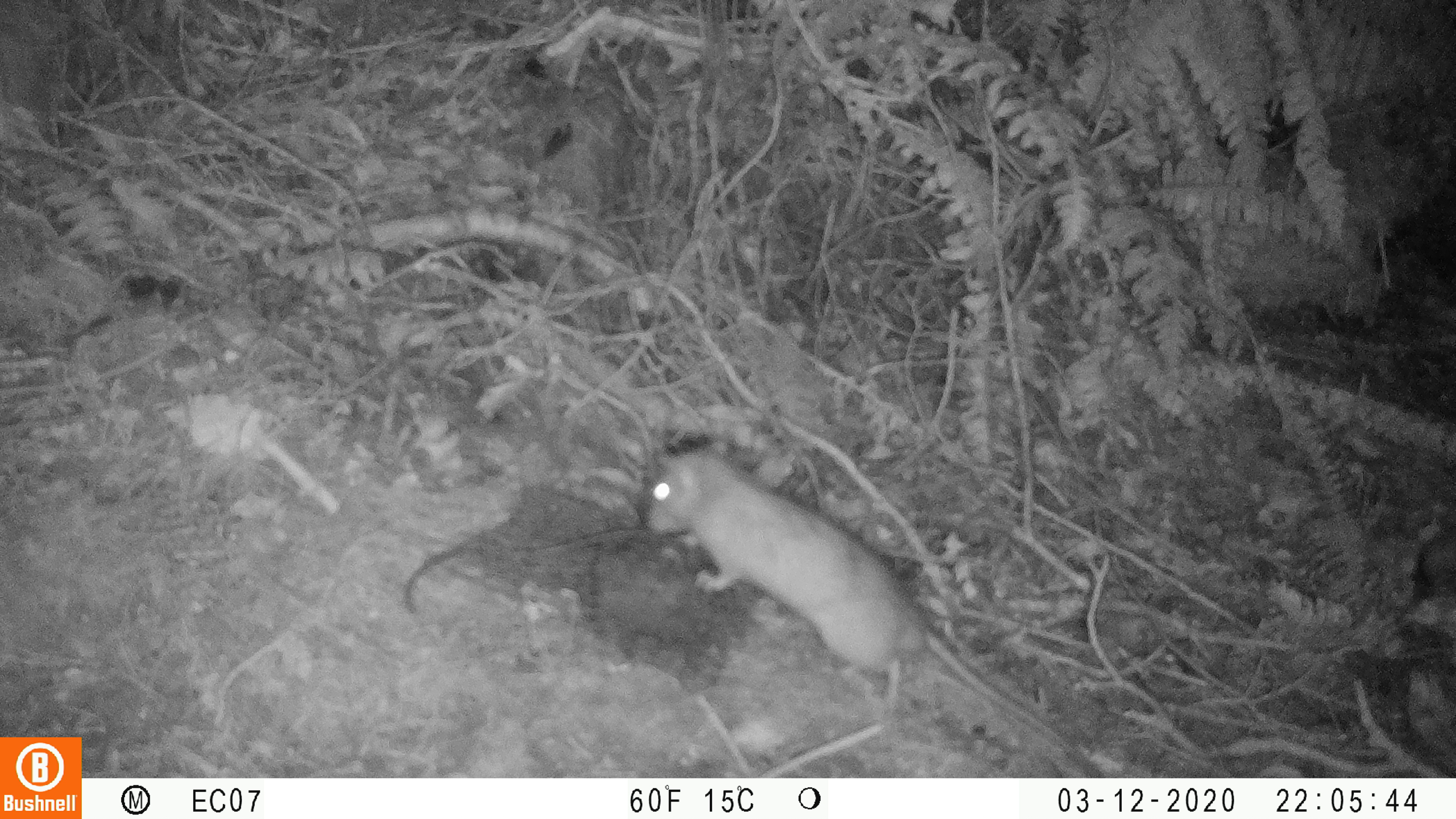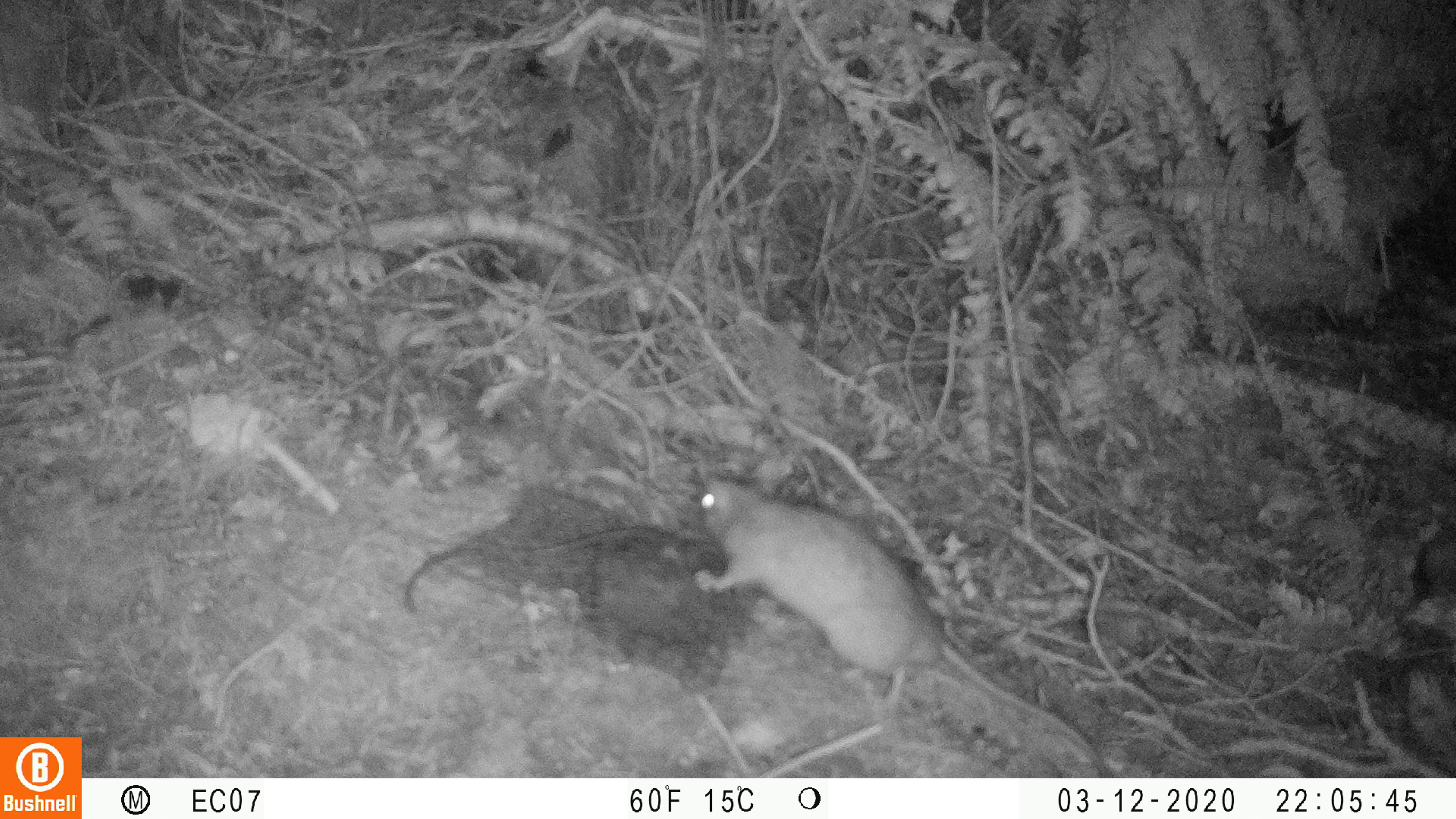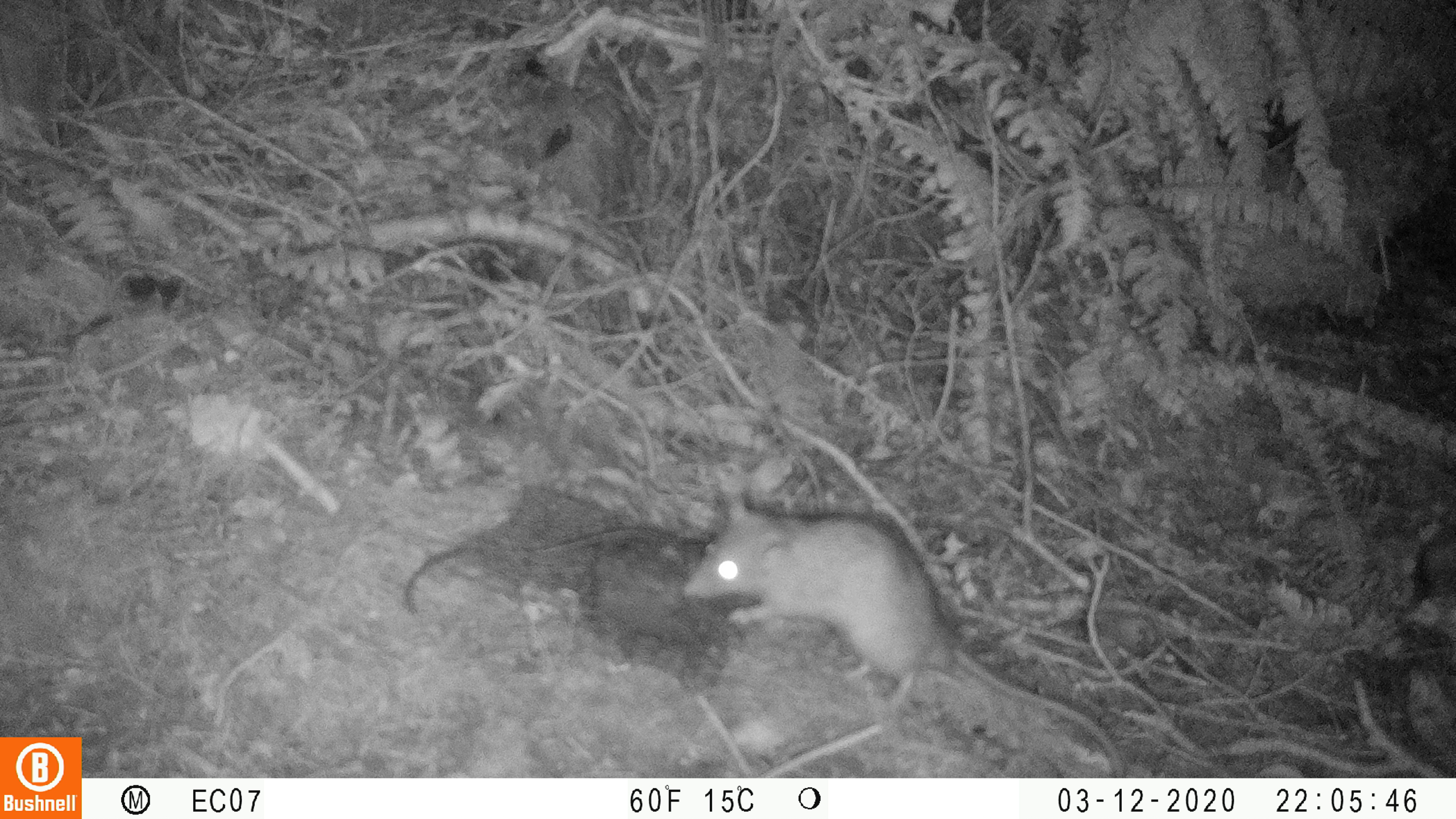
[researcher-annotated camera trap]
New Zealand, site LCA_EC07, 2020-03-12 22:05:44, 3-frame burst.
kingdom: Animalia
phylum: Chordata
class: Mammalia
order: Rodentia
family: Muridae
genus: Rattus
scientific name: Rattus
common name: rat